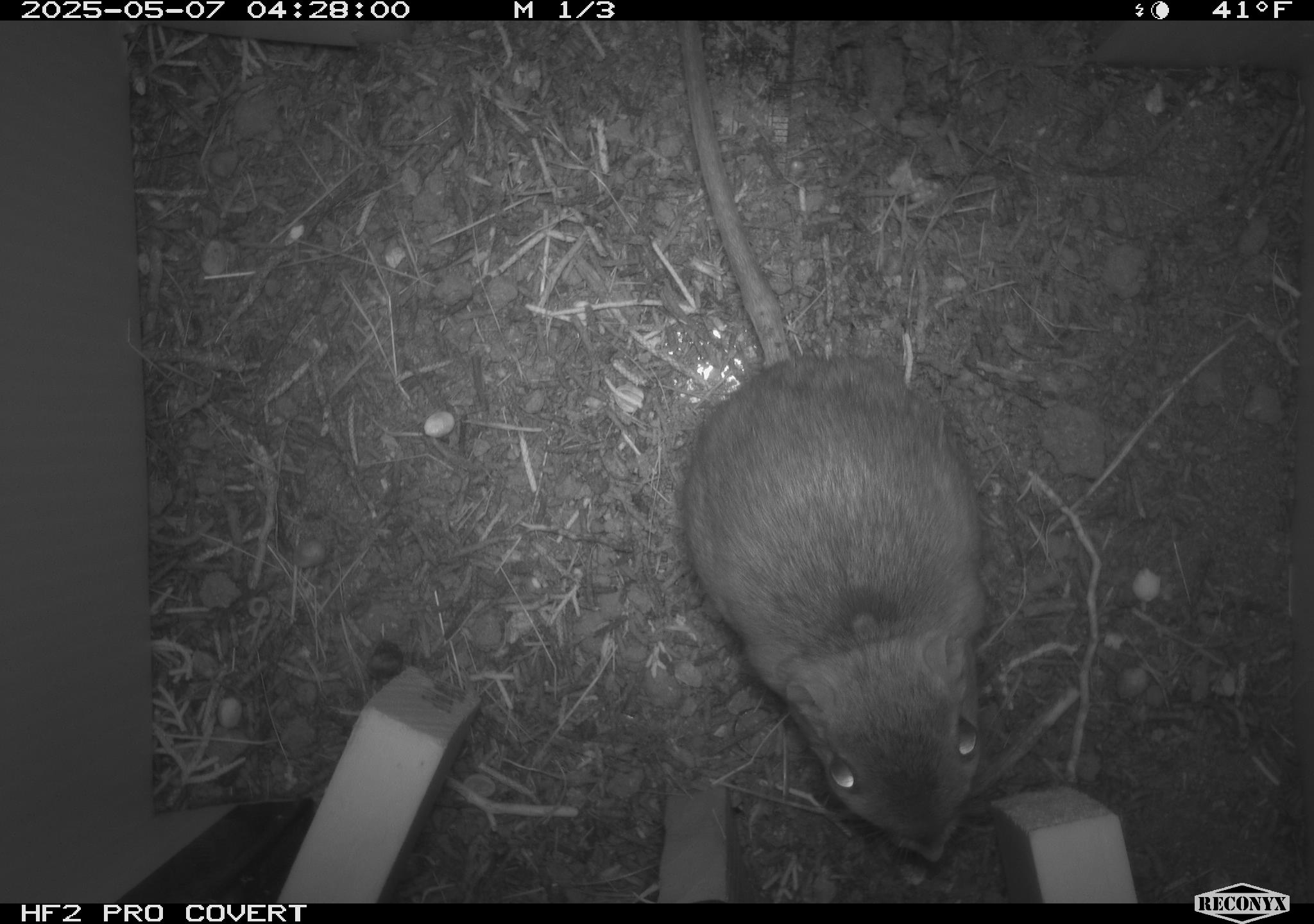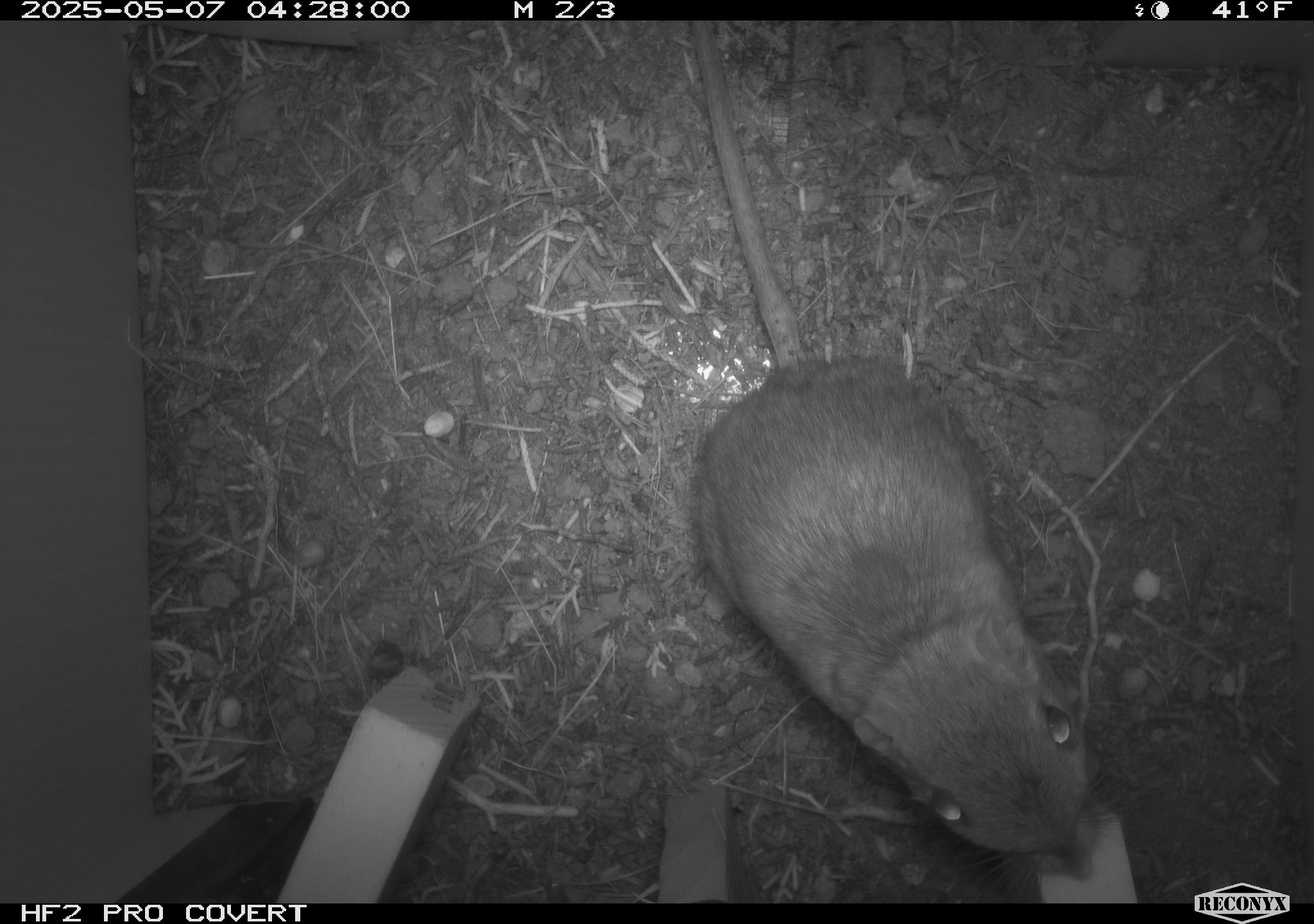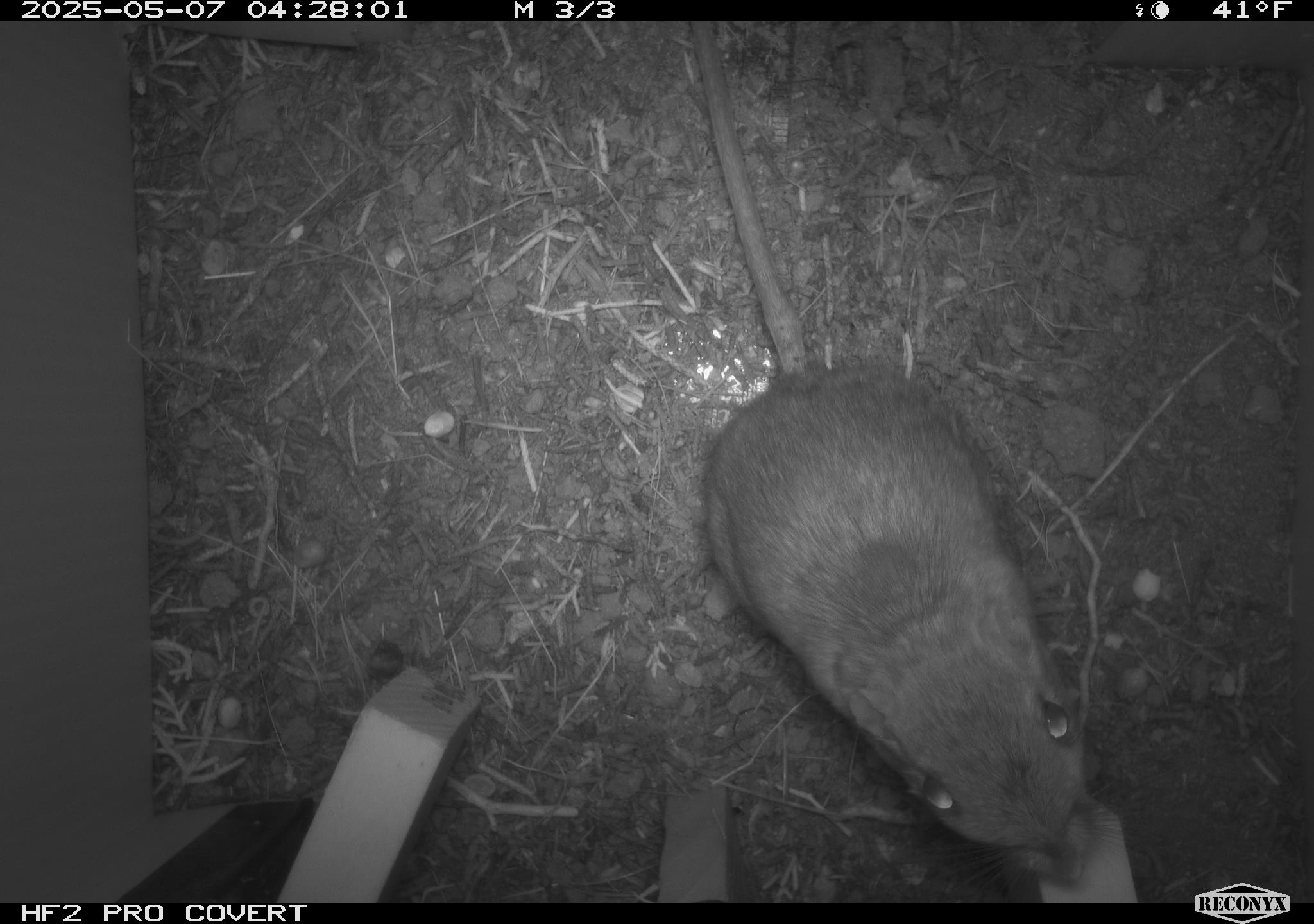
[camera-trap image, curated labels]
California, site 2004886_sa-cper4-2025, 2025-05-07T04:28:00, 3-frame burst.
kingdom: Animalia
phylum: Chordata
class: Mammalia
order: Rodentia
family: Heteromyidae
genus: Dipodomys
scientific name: Dipodomys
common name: kangaroo rats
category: dipodomys species